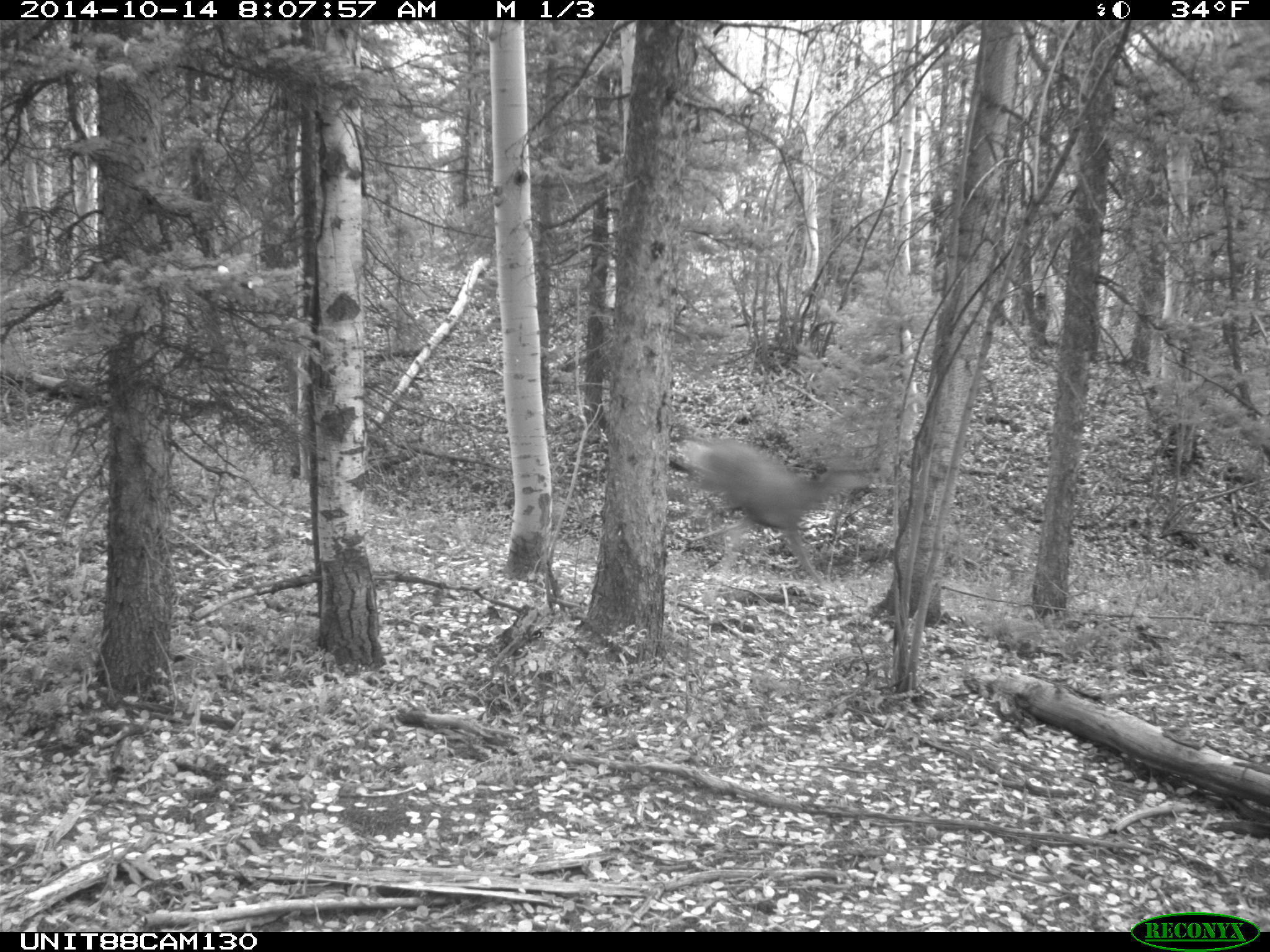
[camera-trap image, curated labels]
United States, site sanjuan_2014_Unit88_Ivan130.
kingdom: Animalia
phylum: Chordata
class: Mammalia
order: Artiodactyla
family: Cervidae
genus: Odocoileus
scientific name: Odocoileus hemionus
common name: mule deer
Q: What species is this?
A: Odocoileus hemionus (mule deer).